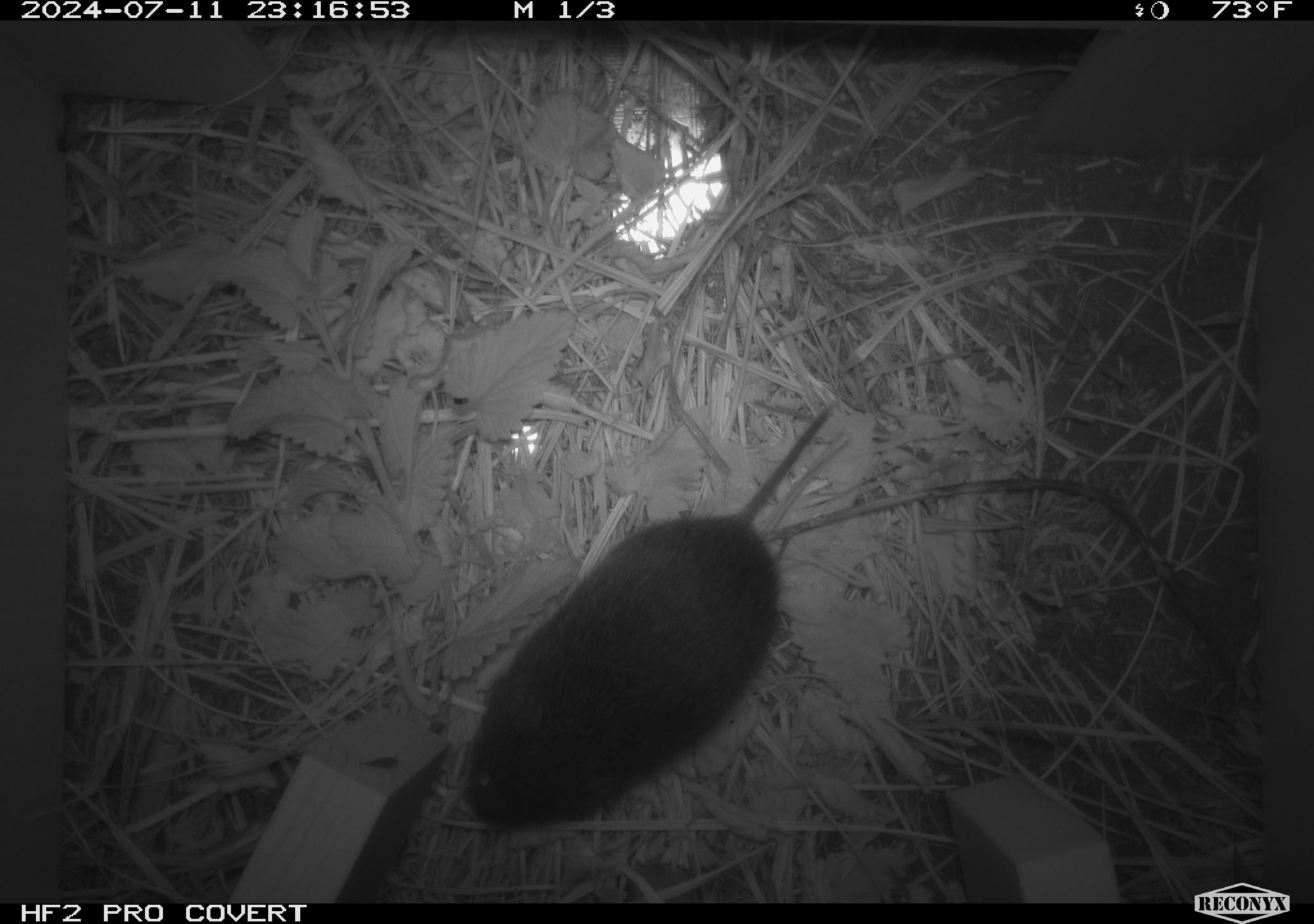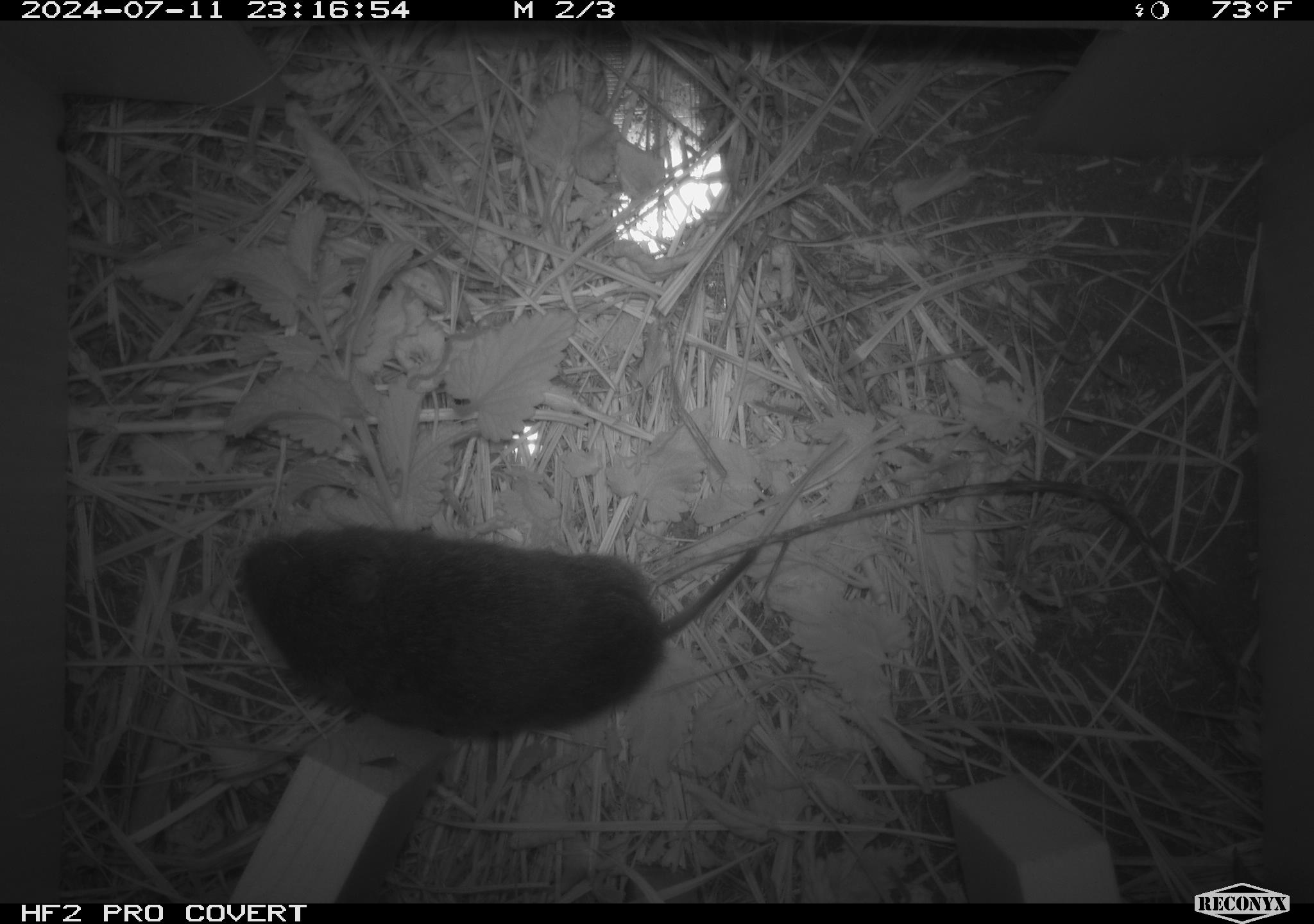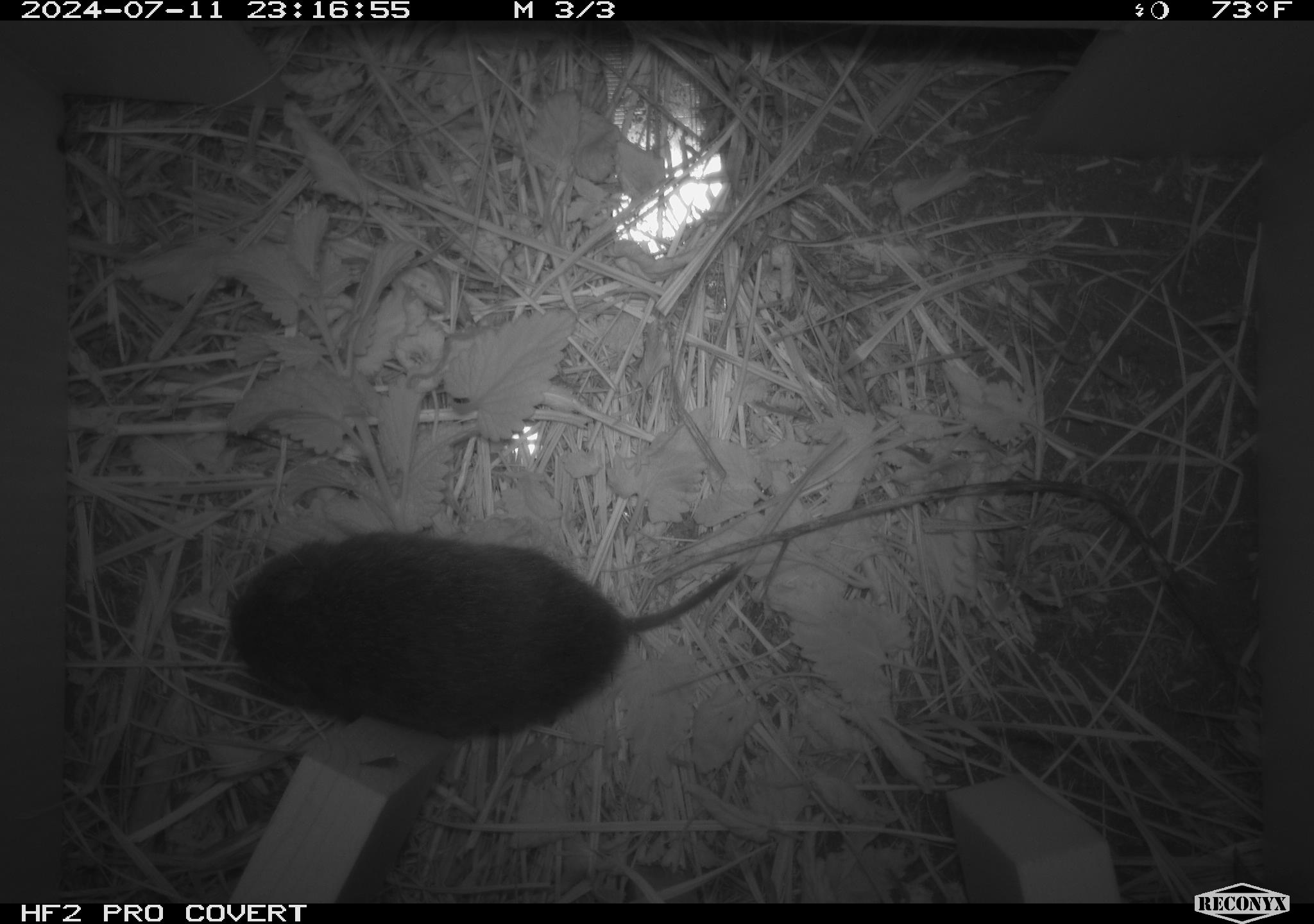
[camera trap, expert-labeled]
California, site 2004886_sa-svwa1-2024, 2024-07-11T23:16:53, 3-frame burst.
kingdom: Animalia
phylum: Chordata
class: Mammalia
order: Rodentia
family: Cricetidae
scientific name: Arvicolinae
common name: voles, lemmings, and muskrats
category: arvicolinae subfamily